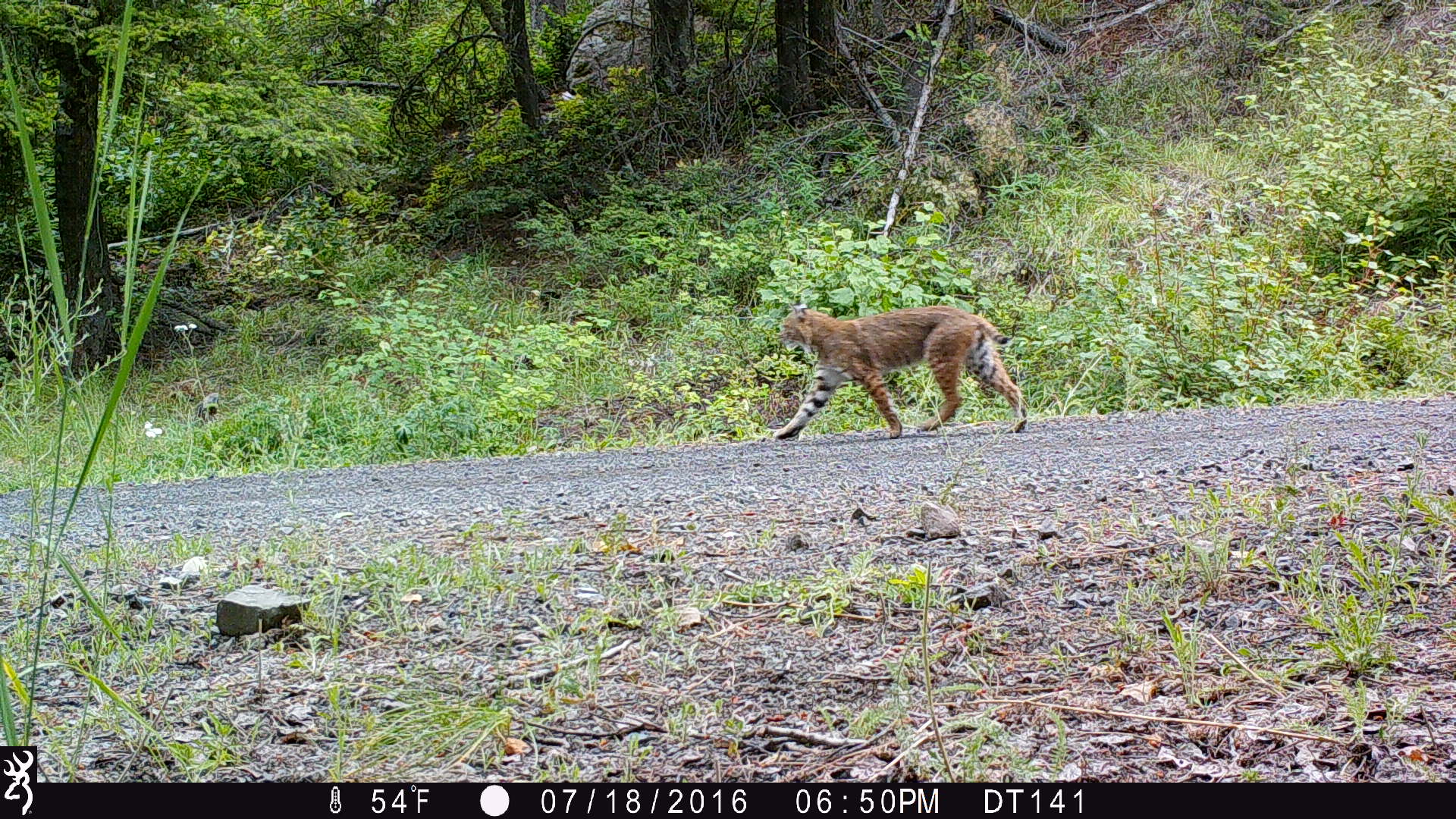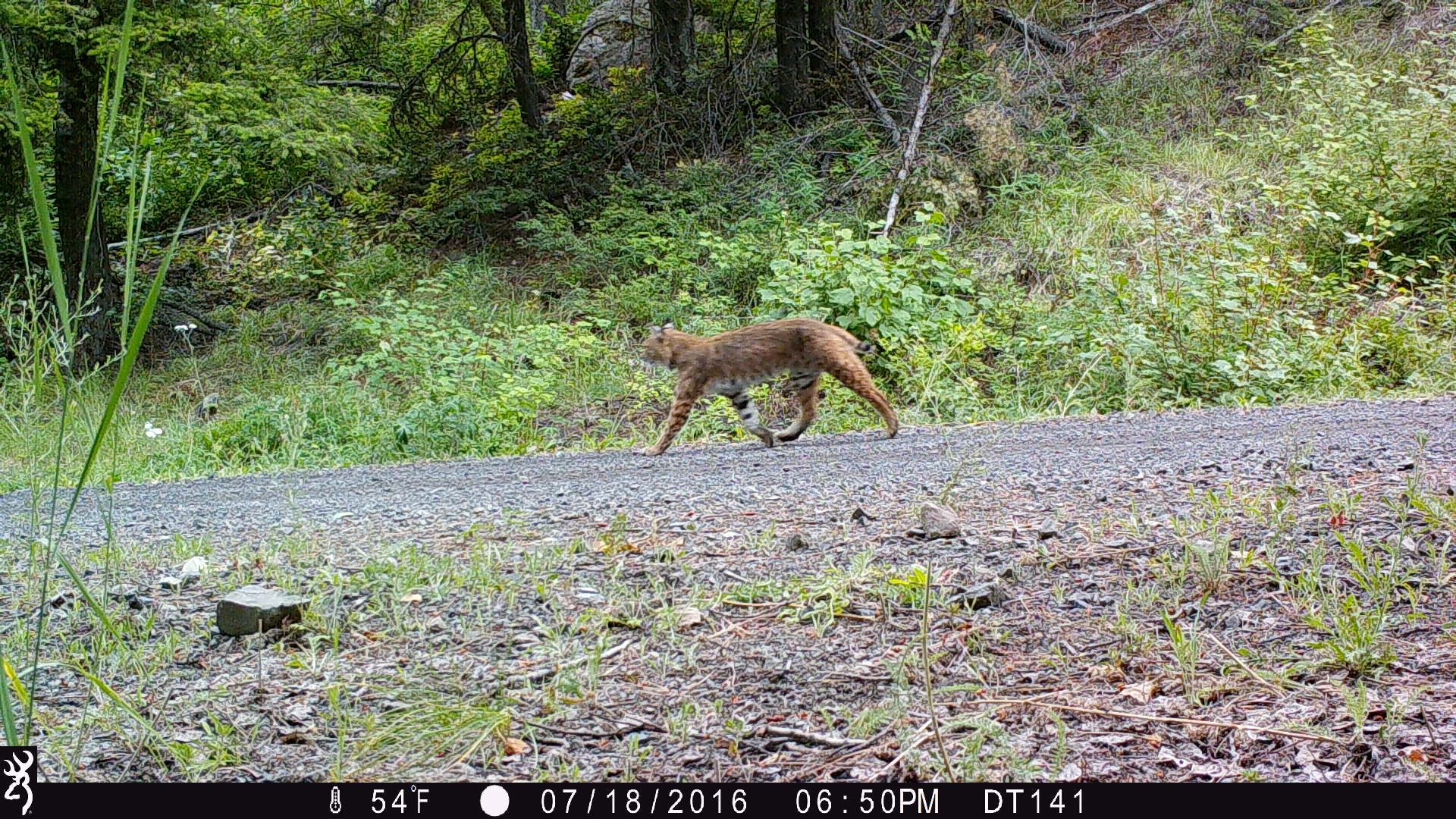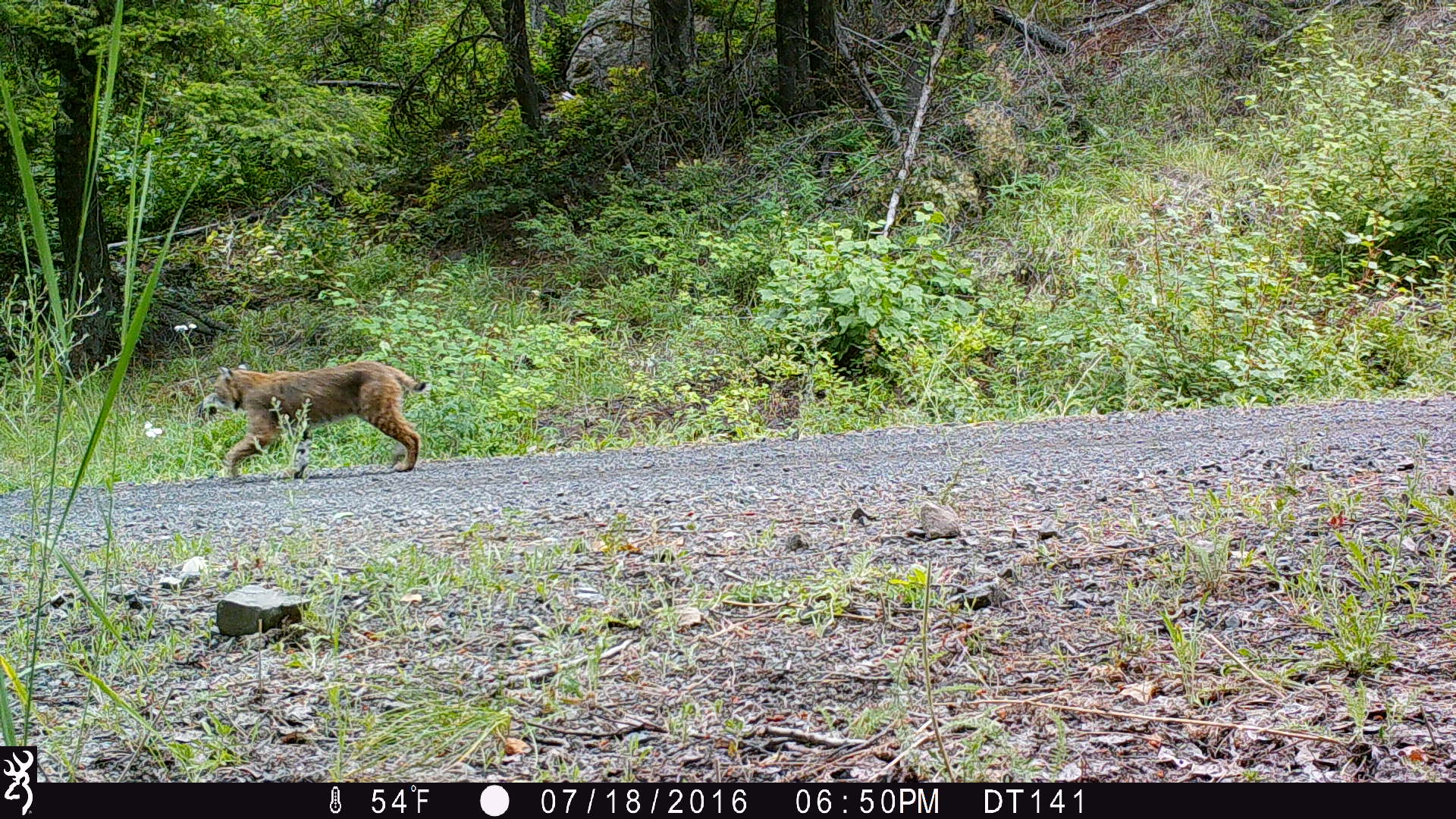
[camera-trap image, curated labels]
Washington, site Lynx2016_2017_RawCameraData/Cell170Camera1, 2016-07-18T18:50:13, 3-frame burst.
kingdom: Animalia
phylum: Chordata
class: Mammalia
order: Carnivora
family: Felidae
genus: Lynx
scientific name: Lynx rufus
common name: bobcat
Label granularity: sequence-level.